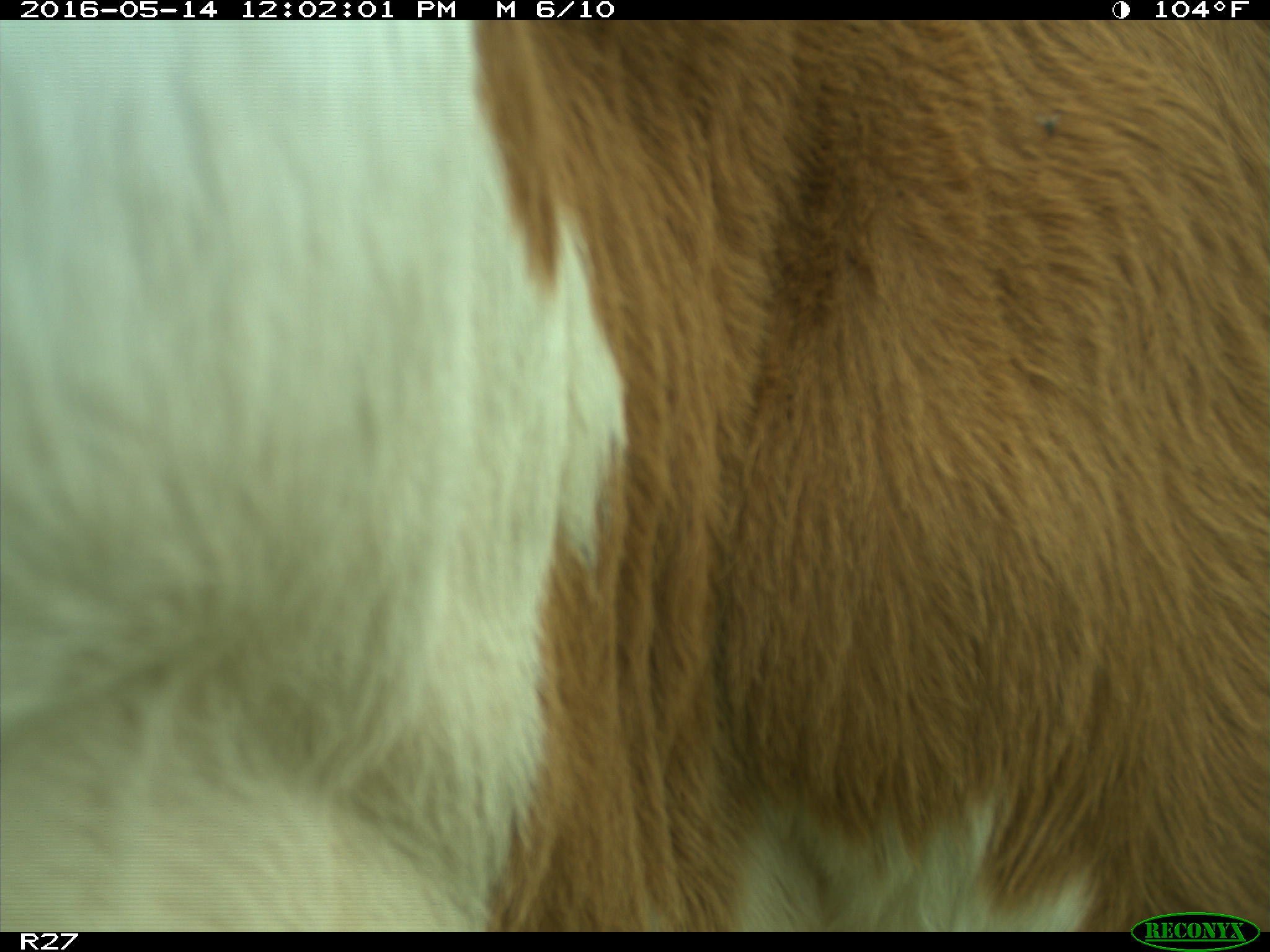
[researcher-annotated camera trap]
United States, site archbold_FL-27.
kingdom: Animalia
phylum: Chordata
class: Mammalia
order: Artiodactyla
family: Bovidae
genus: Bos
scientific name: Bos taurus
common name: domestic cow